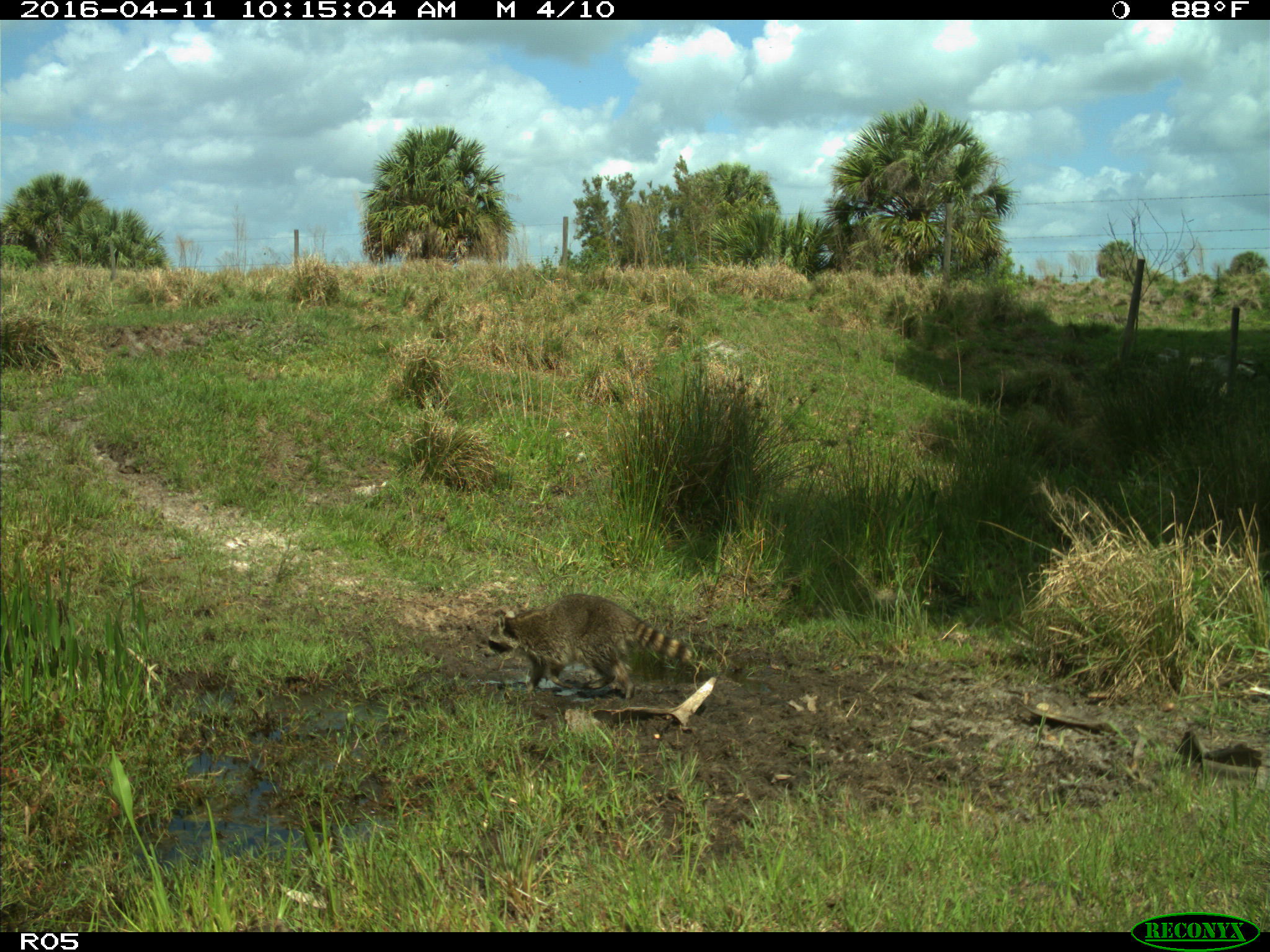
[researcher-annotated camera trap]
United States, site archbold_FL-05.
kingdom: Animalia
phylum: Chordata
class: Mammalia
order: Carnivora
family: Procyonidae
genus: Procyon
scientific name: Procyon lotor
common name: common raccoon